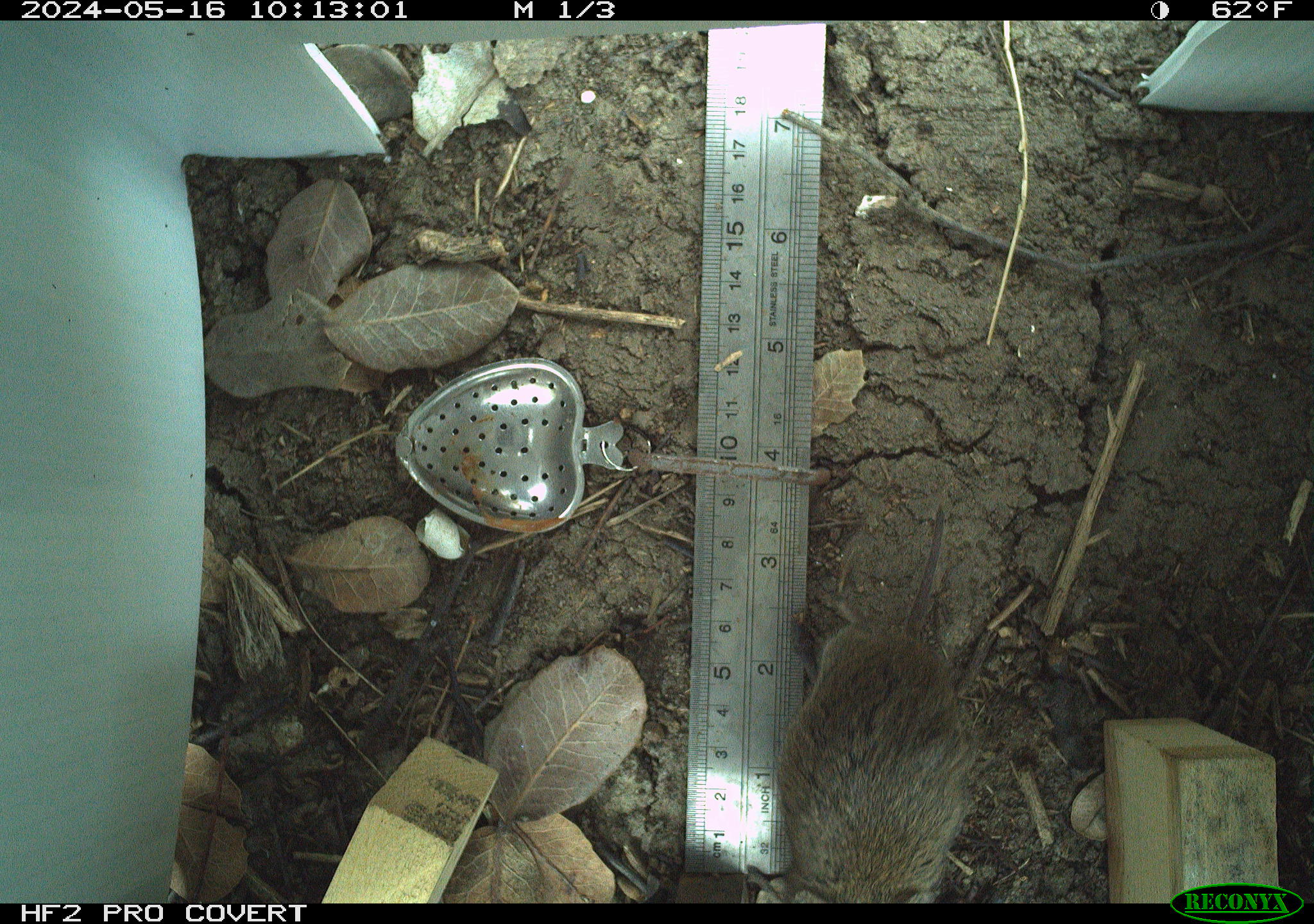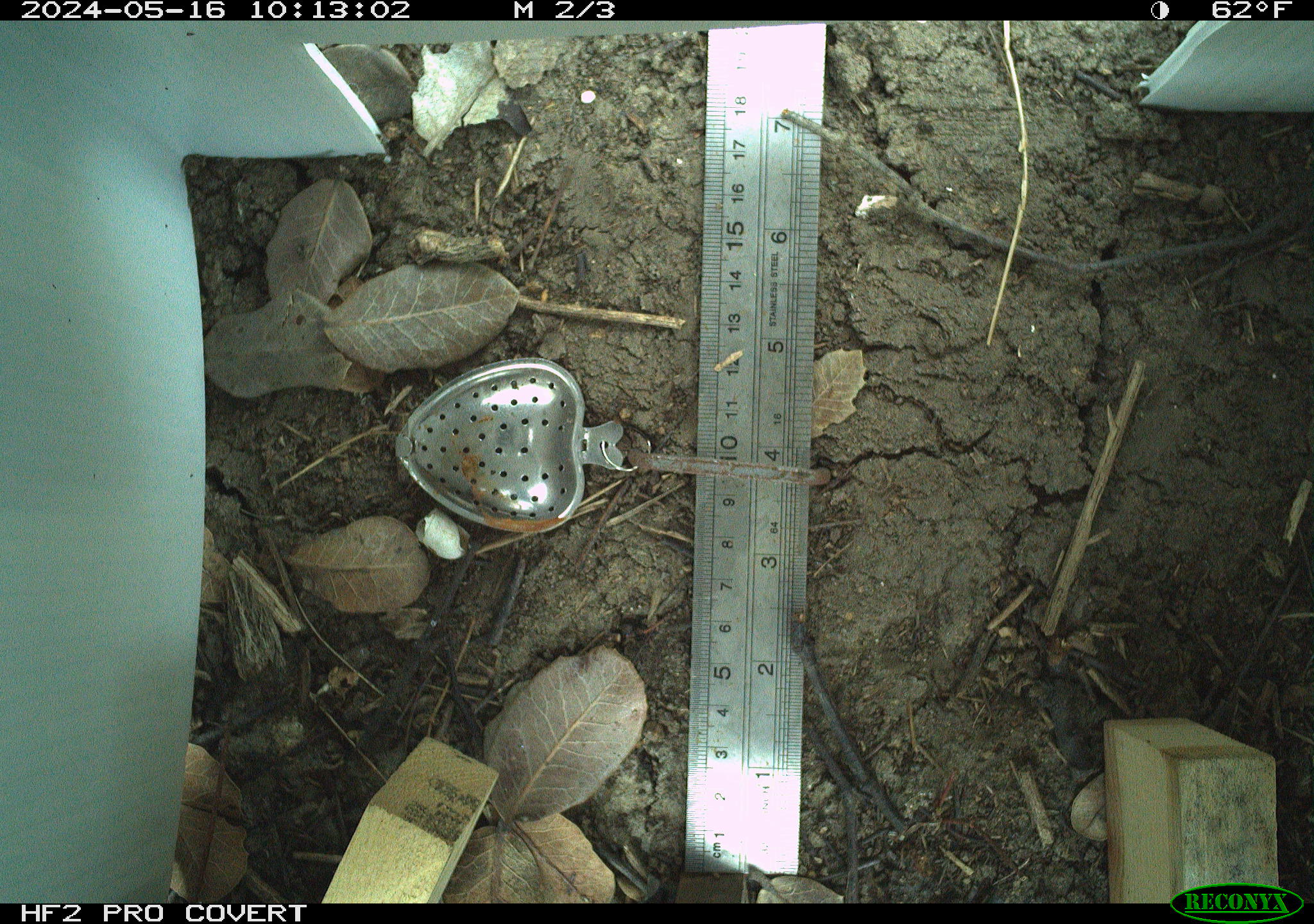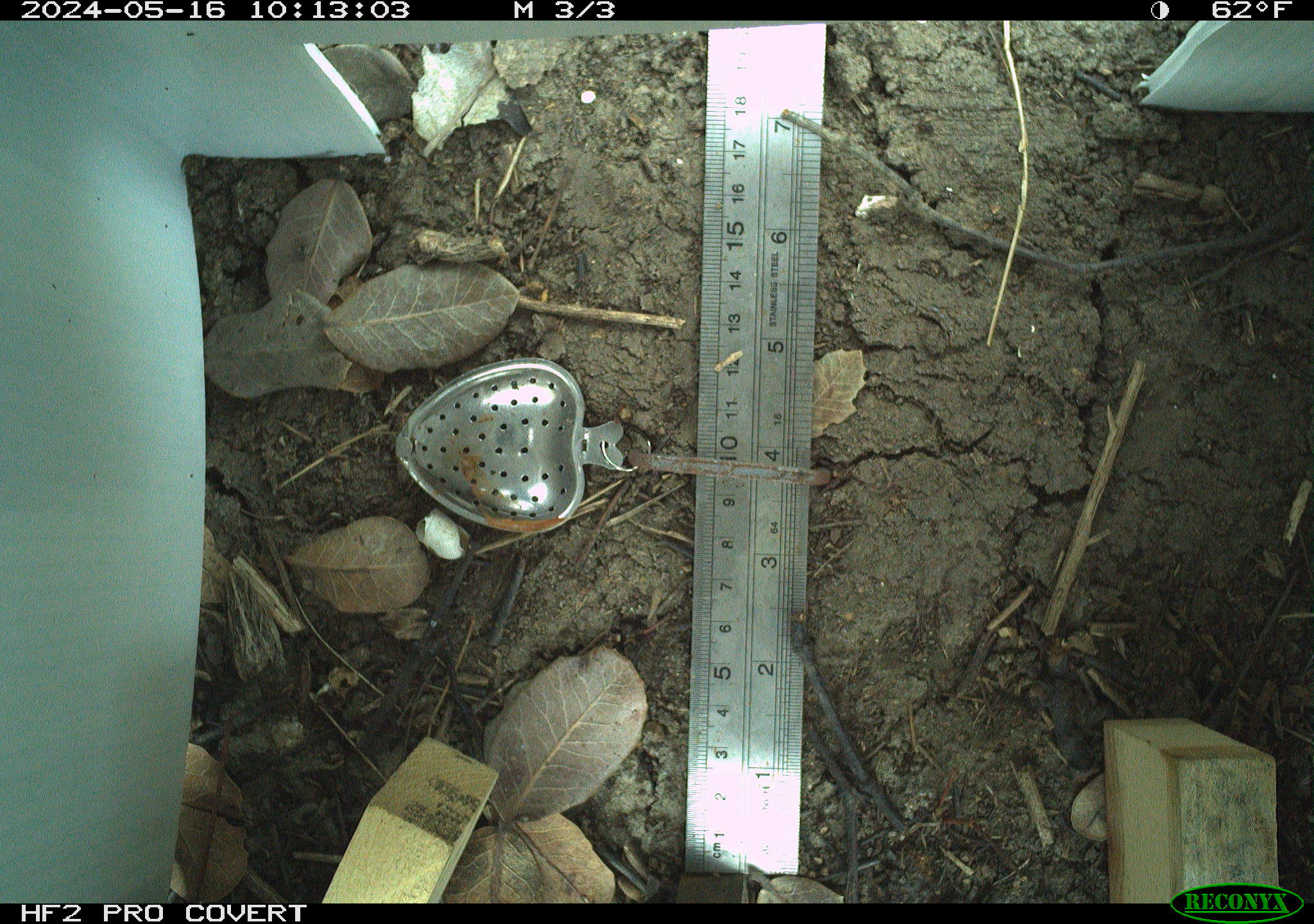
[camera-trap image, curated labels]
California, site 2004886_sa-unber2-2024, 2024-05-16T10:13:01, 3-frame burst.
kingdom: Animalia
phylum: Chordata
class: Mammalia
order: Rodentia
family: Cricetidae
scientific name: Arvicolinae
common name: voles, lemmings, and muskrats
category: arvicolinae subfamily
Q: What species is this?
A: Arvicolinae subfamily (voles, lemmings, and muskrats) (Arvicolinae).